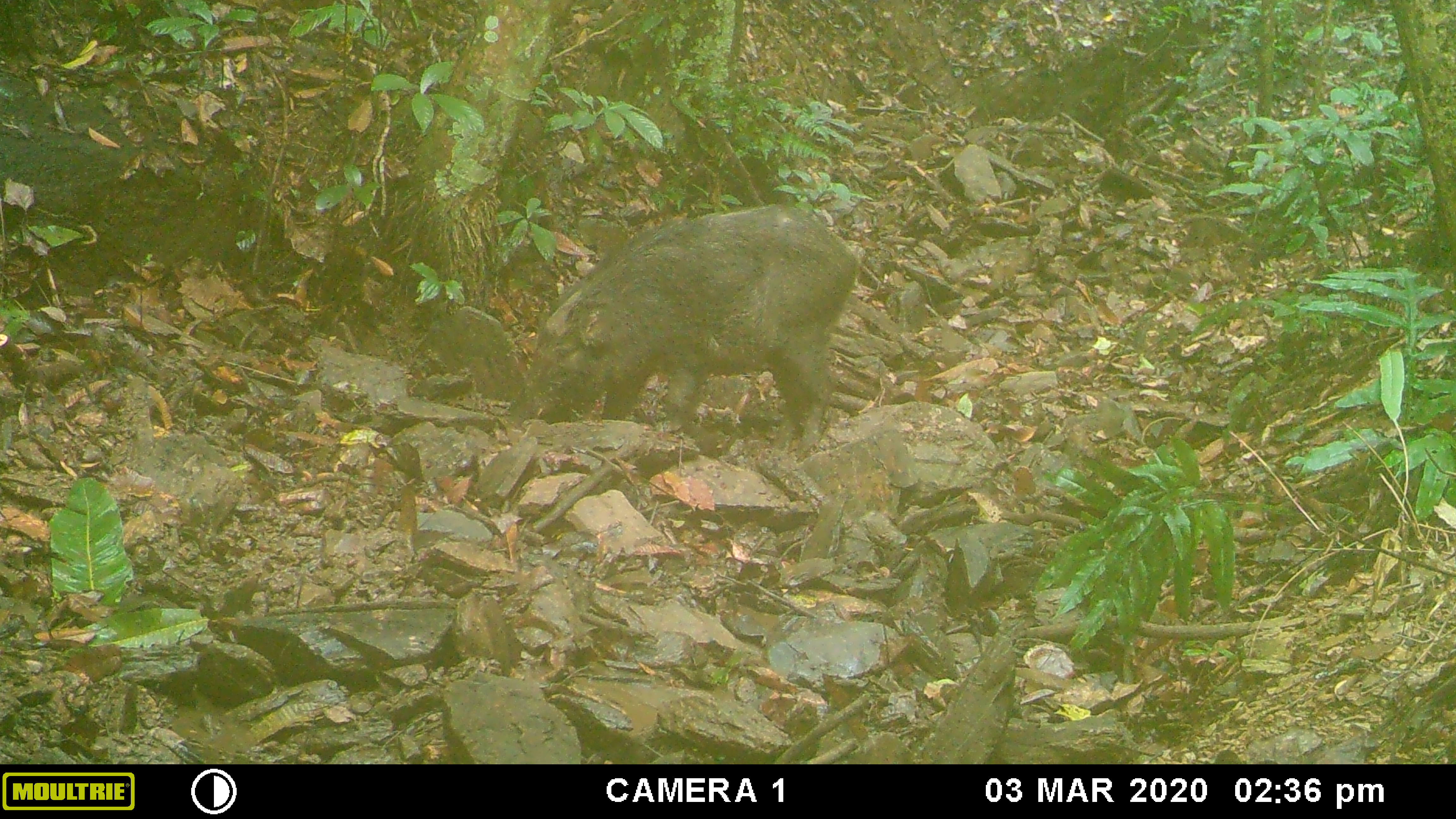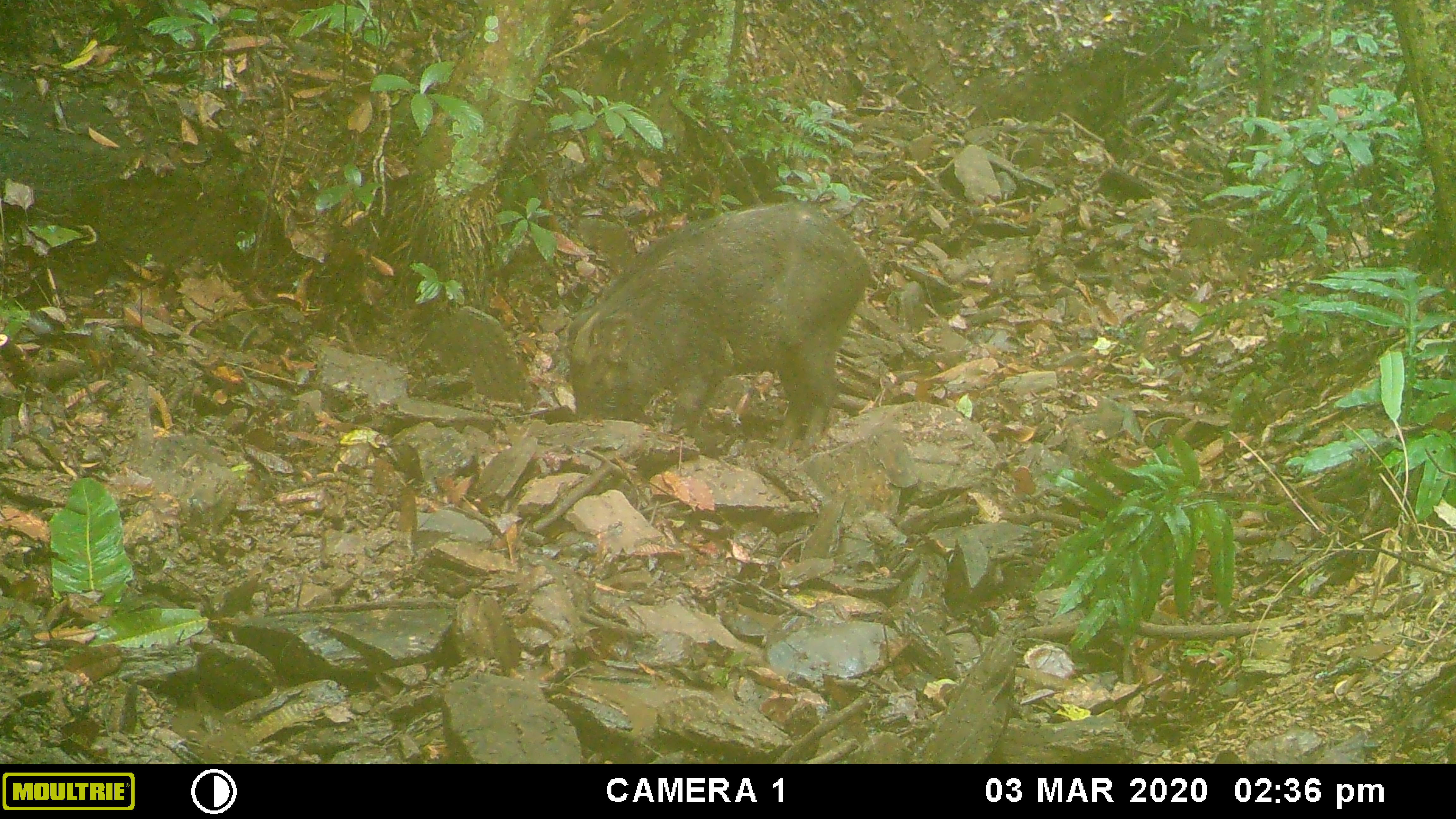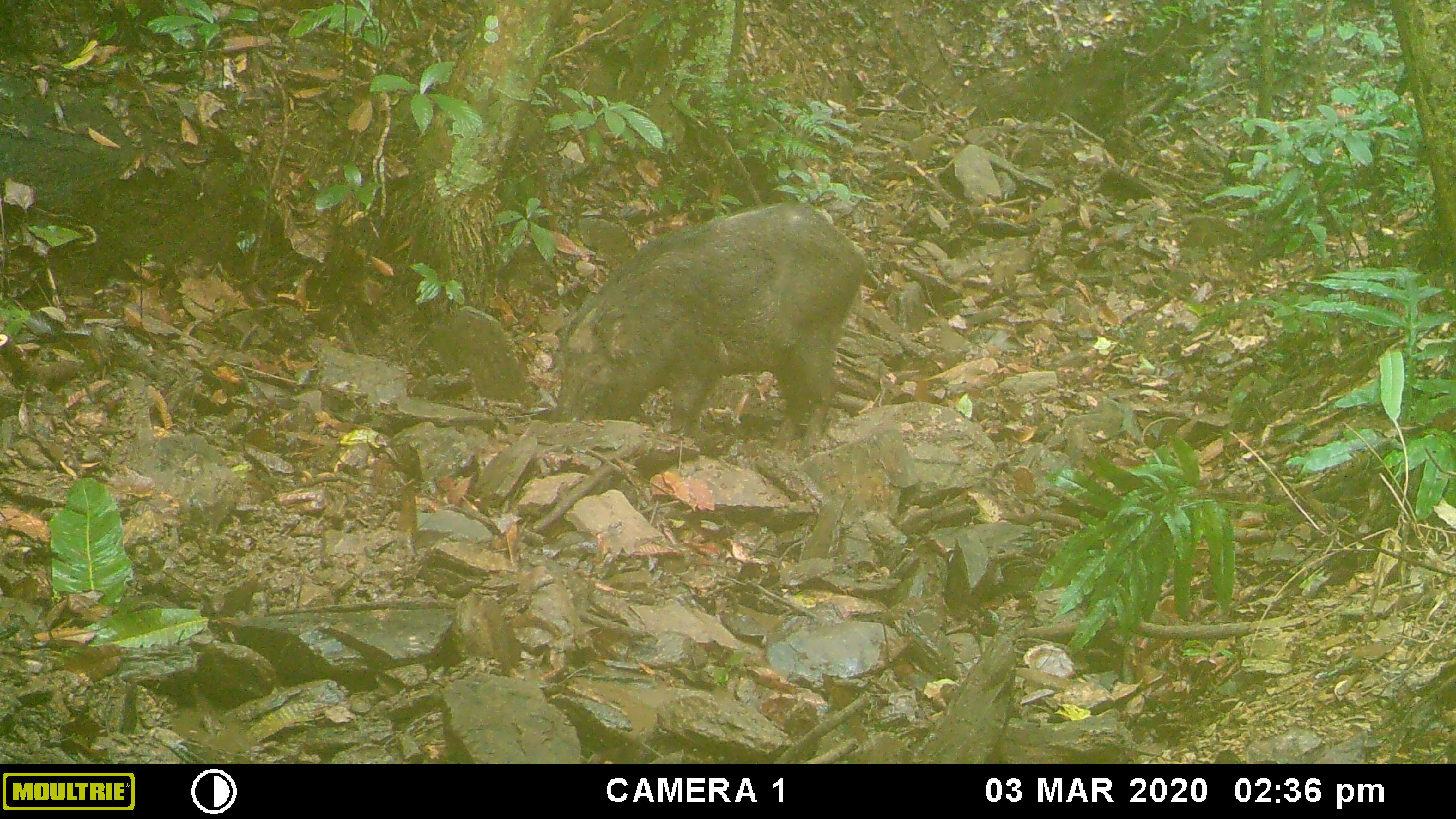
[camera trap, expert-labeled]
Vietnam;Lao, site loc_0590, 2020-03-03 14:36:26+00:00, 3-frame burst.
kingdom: Animalia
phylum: Chordata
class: Mammalia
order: Artiodactyla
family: Suidae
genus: Sus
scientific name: Sus scrofa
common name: eurasian wild pig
Eurasian wild pig (Sus scrofa). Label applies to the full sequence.